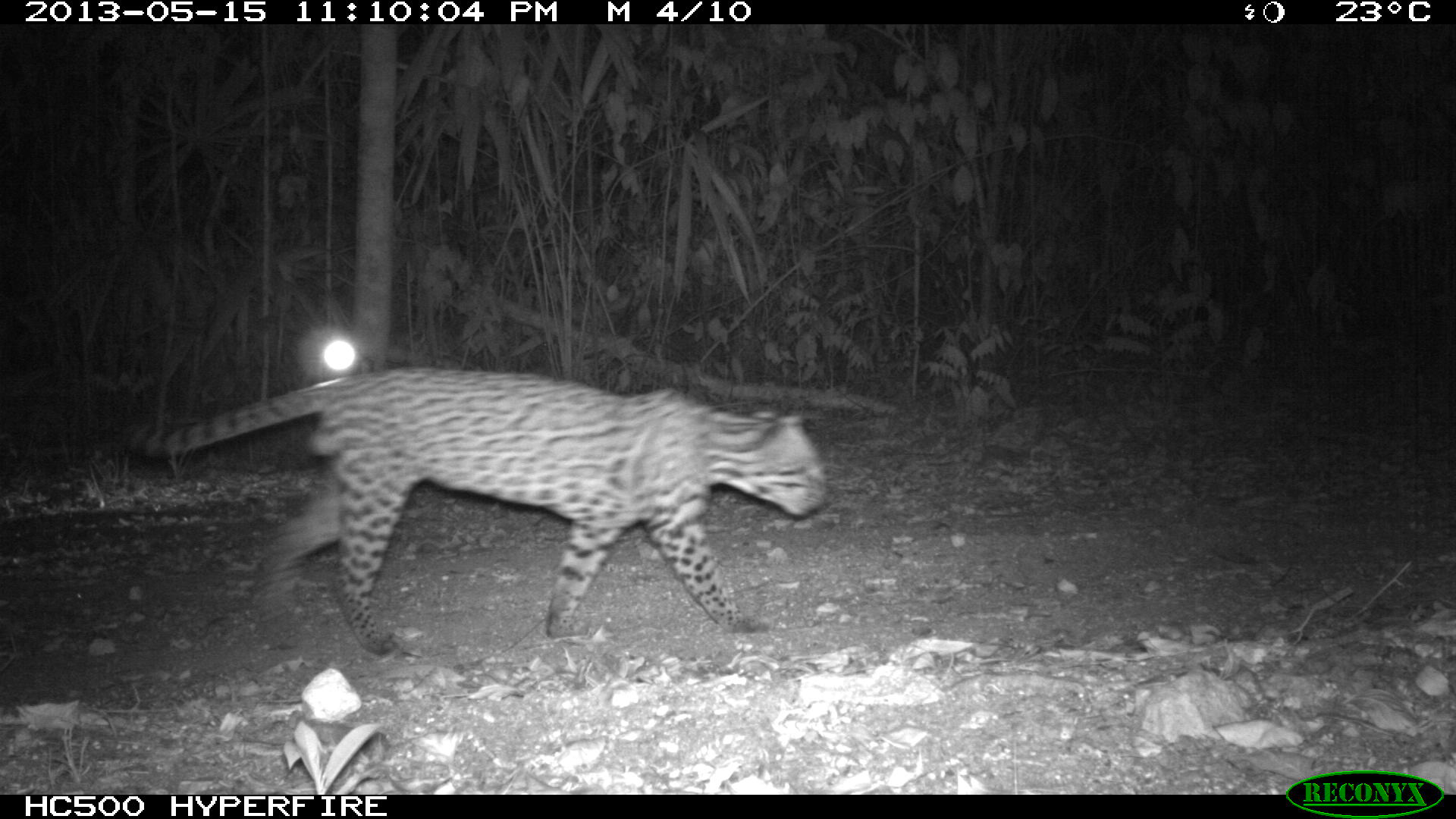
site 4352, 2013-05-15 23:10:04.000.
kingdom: Animalia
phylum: Chordata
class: Mammalia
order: Carnivora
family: Felidae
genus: Leopardus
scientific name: Leopardus pardalis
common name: ocelot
Leopardus pardalis (ocelot), count 1, sex male.